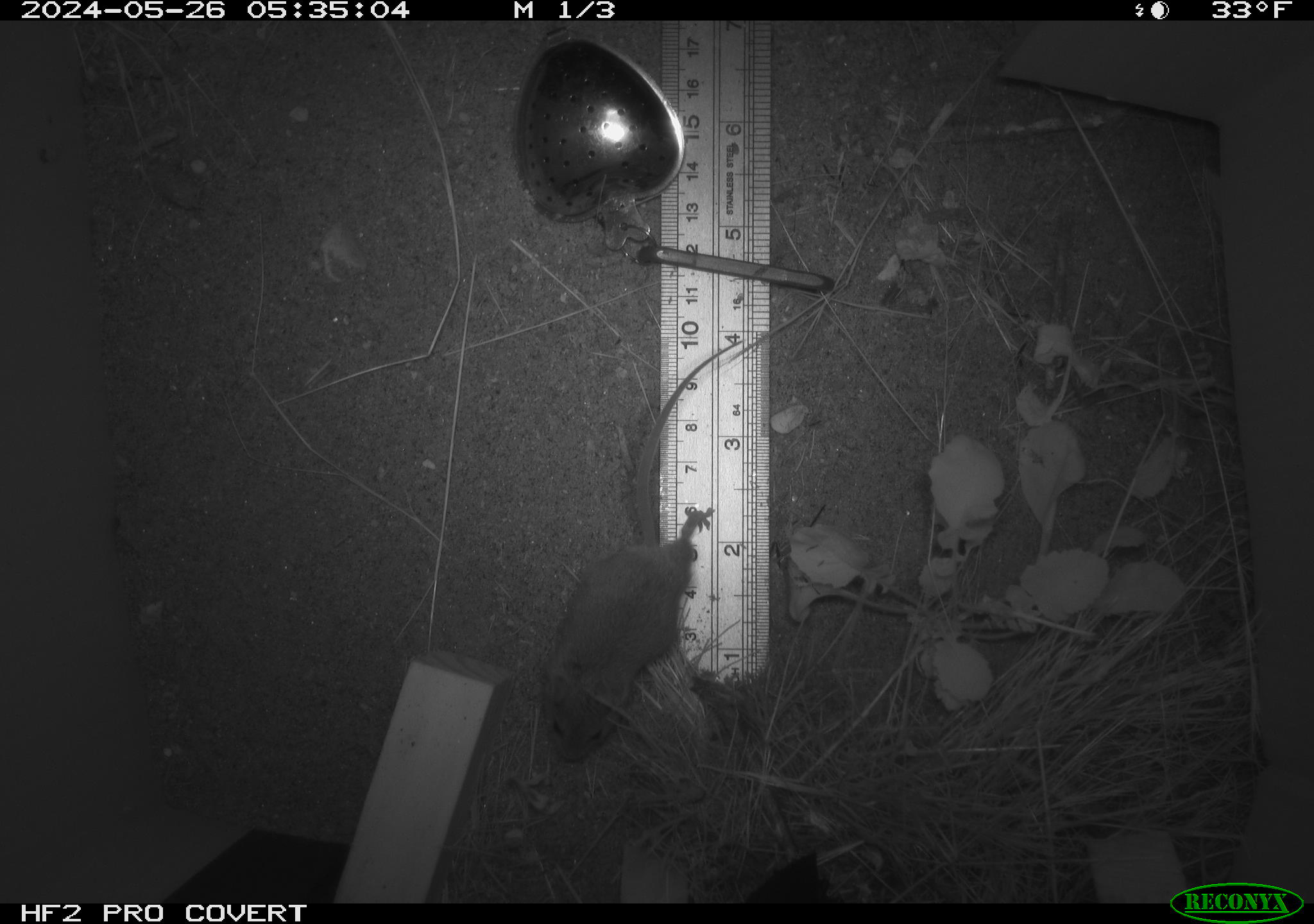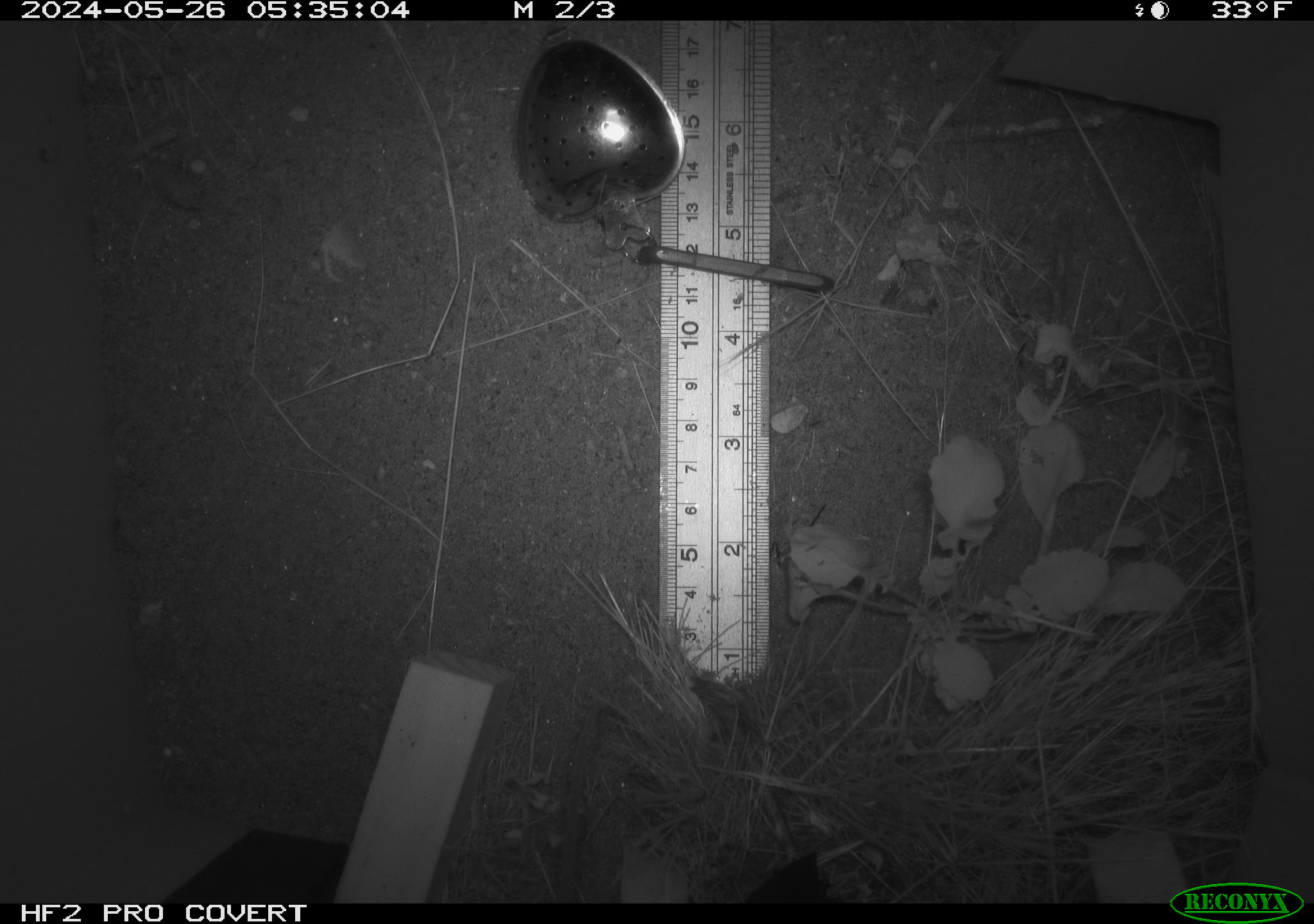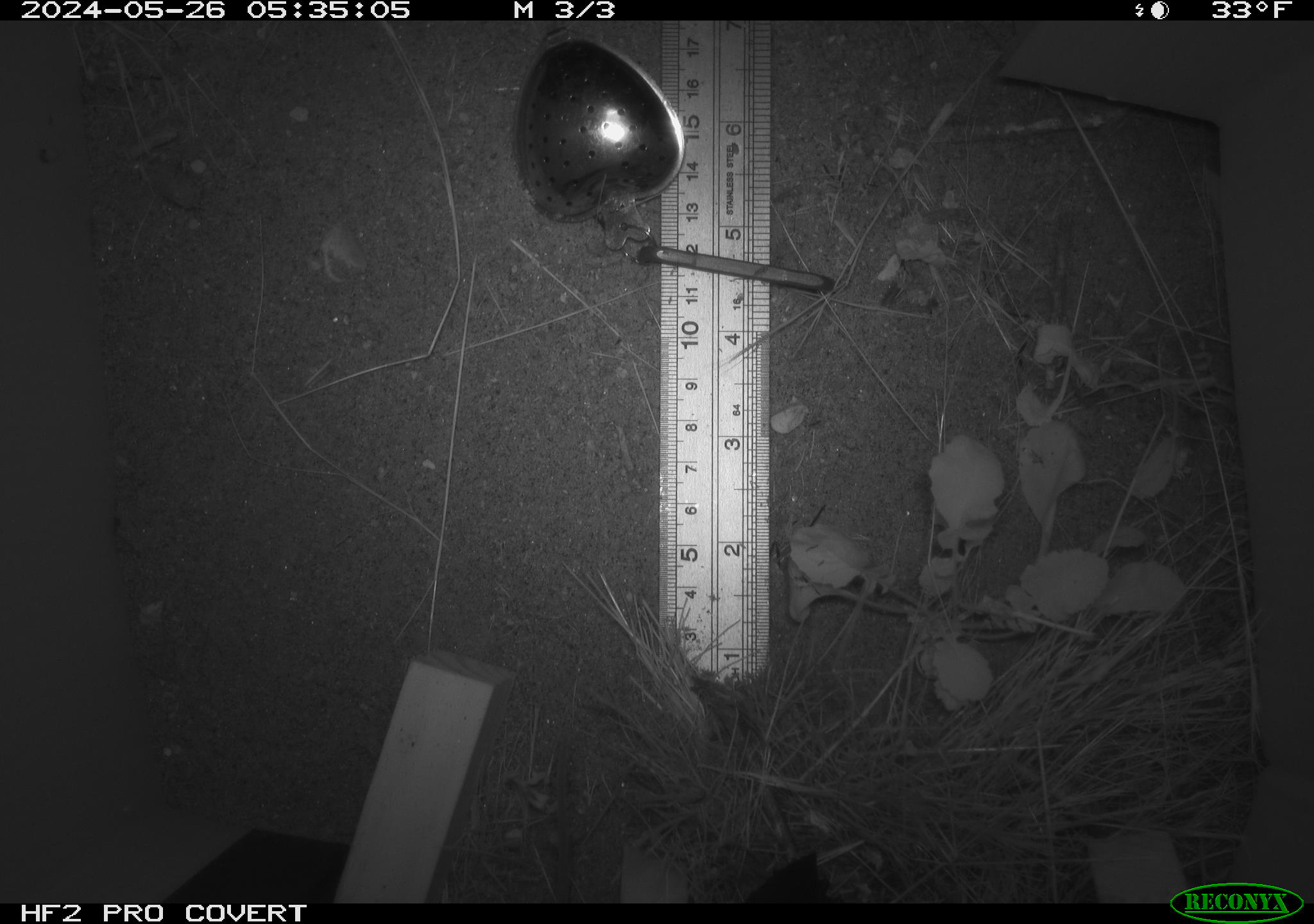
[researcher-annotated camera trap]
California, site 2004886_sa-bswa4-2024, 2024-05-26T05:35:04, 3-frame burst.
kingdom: Animalia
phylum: Chordata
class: Mammalia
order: Rodentia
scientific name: Rodentia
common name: rodent